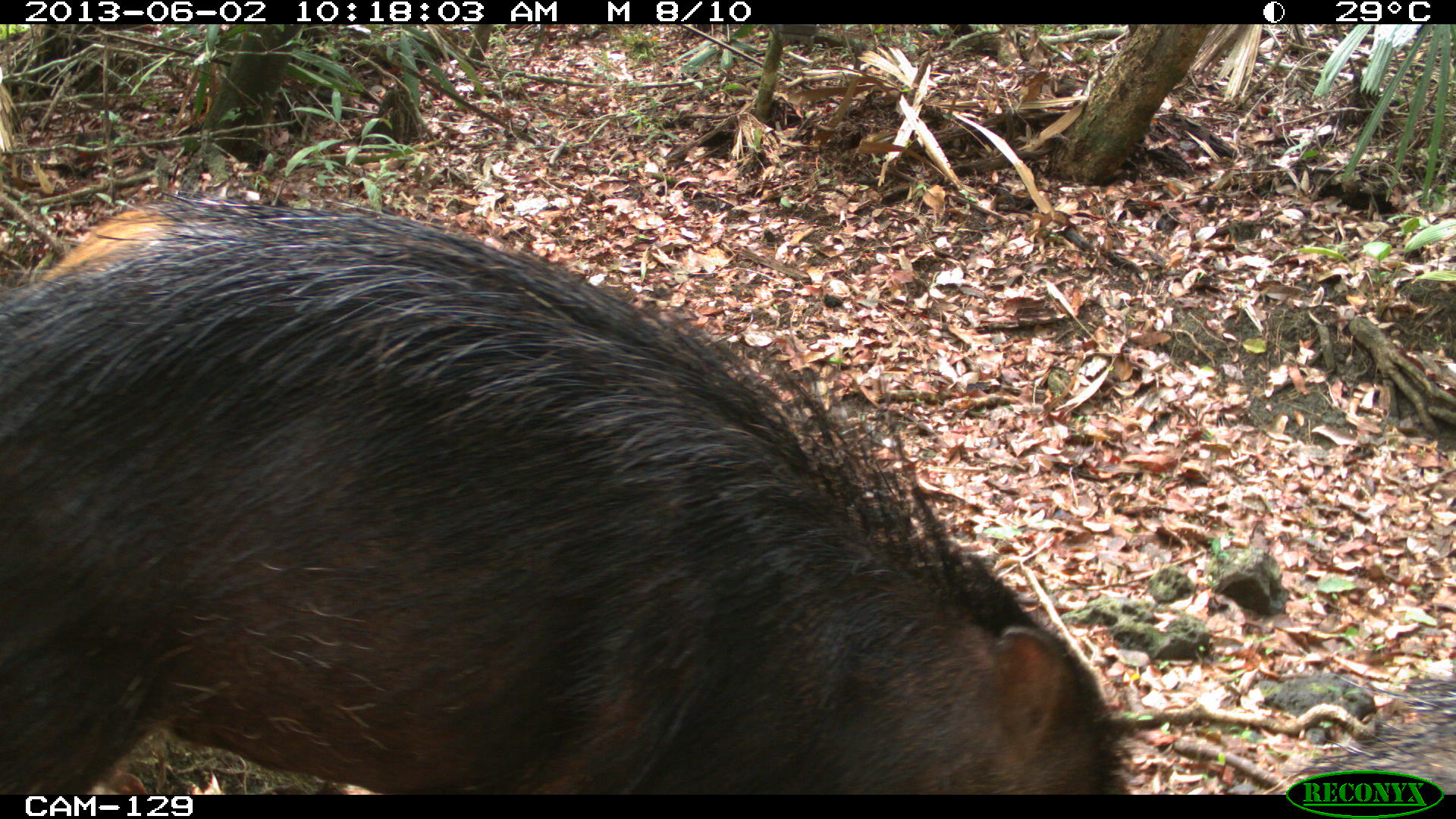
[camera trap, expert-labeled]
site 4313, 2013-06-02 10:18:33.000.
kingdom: Animalia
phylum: Chordata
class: Mammalia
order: Artiodactyla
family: Tayassuidae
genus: Tayassu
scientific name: Tayassu pecari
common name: white-lipped peccary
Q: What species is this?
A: Tayassu pecari (white-lipped peccary).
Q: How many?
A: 3.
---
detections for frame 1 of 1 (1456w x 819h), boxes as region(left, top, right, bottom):
tayassu pecari: region(0, 186, 1140, 794)